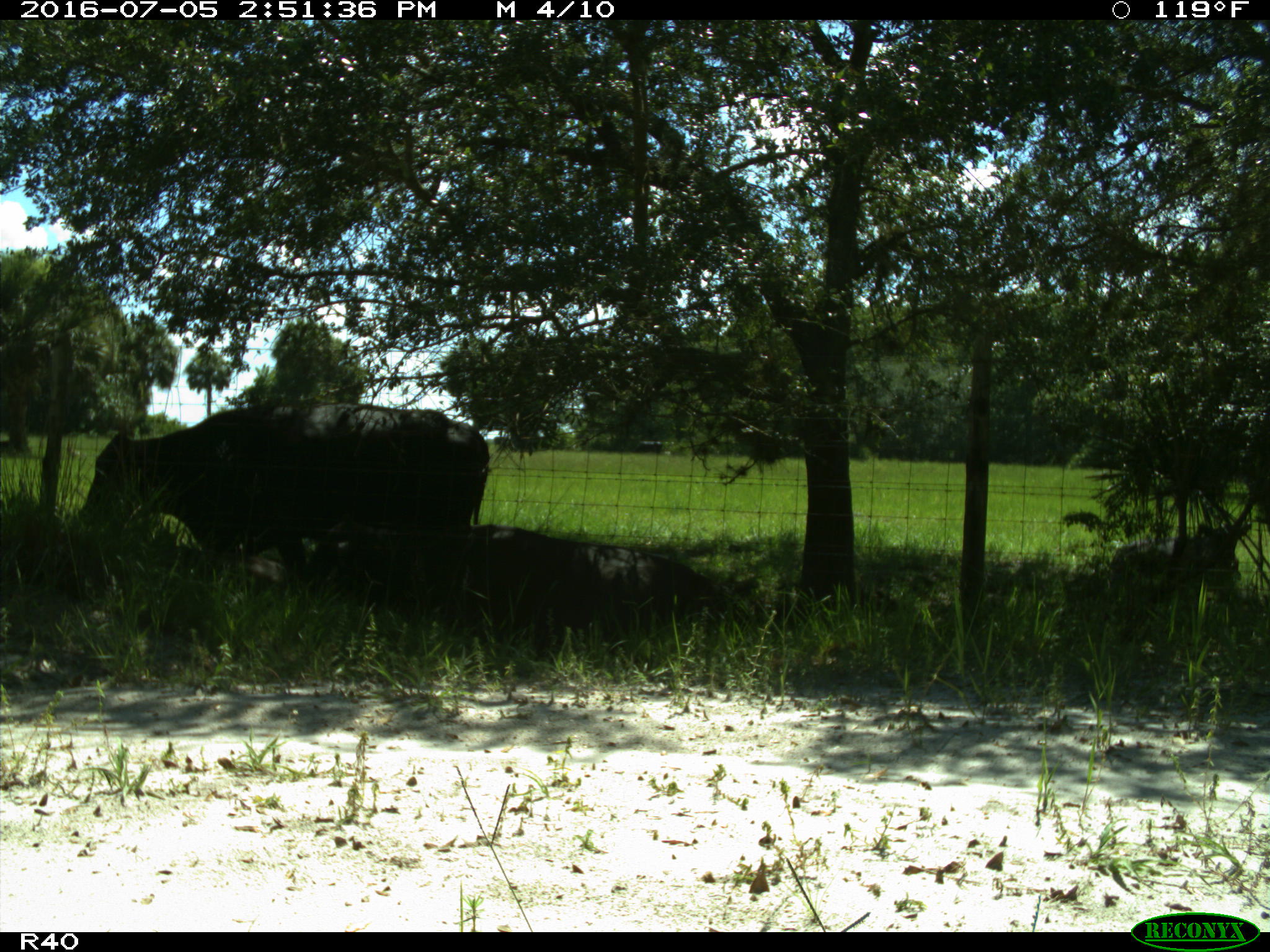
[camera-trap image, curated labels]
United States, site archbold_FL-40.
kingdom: Animalia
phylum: Chordata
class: Mammalia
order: Artiodactyla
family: Bovidae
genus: Bos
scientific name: Bos taurus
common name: domestic cow